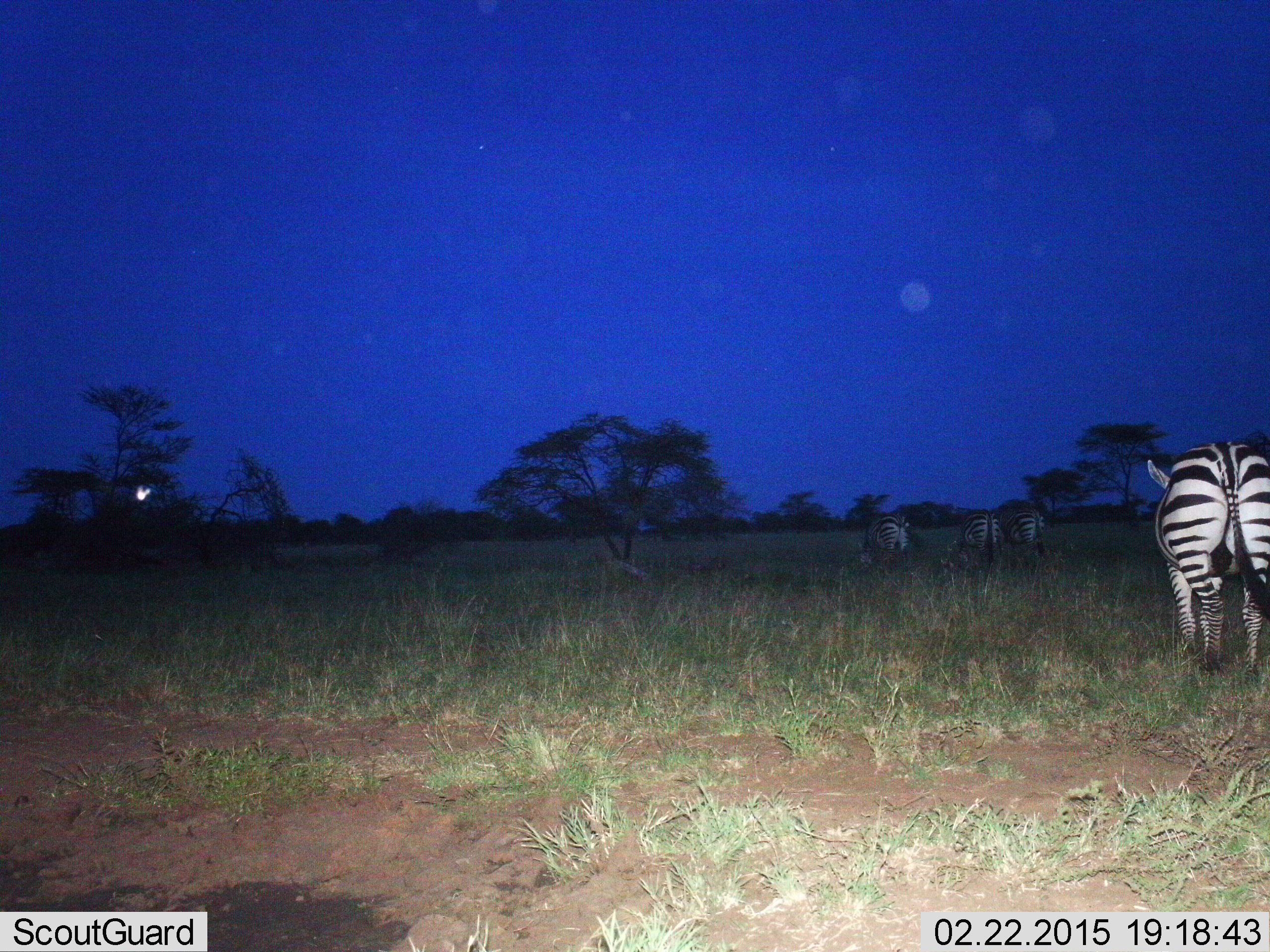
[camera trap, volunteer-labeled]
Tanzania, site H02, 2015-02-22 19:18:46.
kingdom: Animalia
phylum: Chordata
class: Mammalia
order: Perissodactyla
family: Equidae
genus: Equus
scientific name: Equus quagga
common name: plains zebra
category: zebra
Zebra (plains zebra) (Equus quagga), count 4. Behavior (volunteer vote fractions): standing 50%, resting 0%, moving 30%, interacting 0%. Young present (vote fraction): 0%. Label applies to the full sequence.